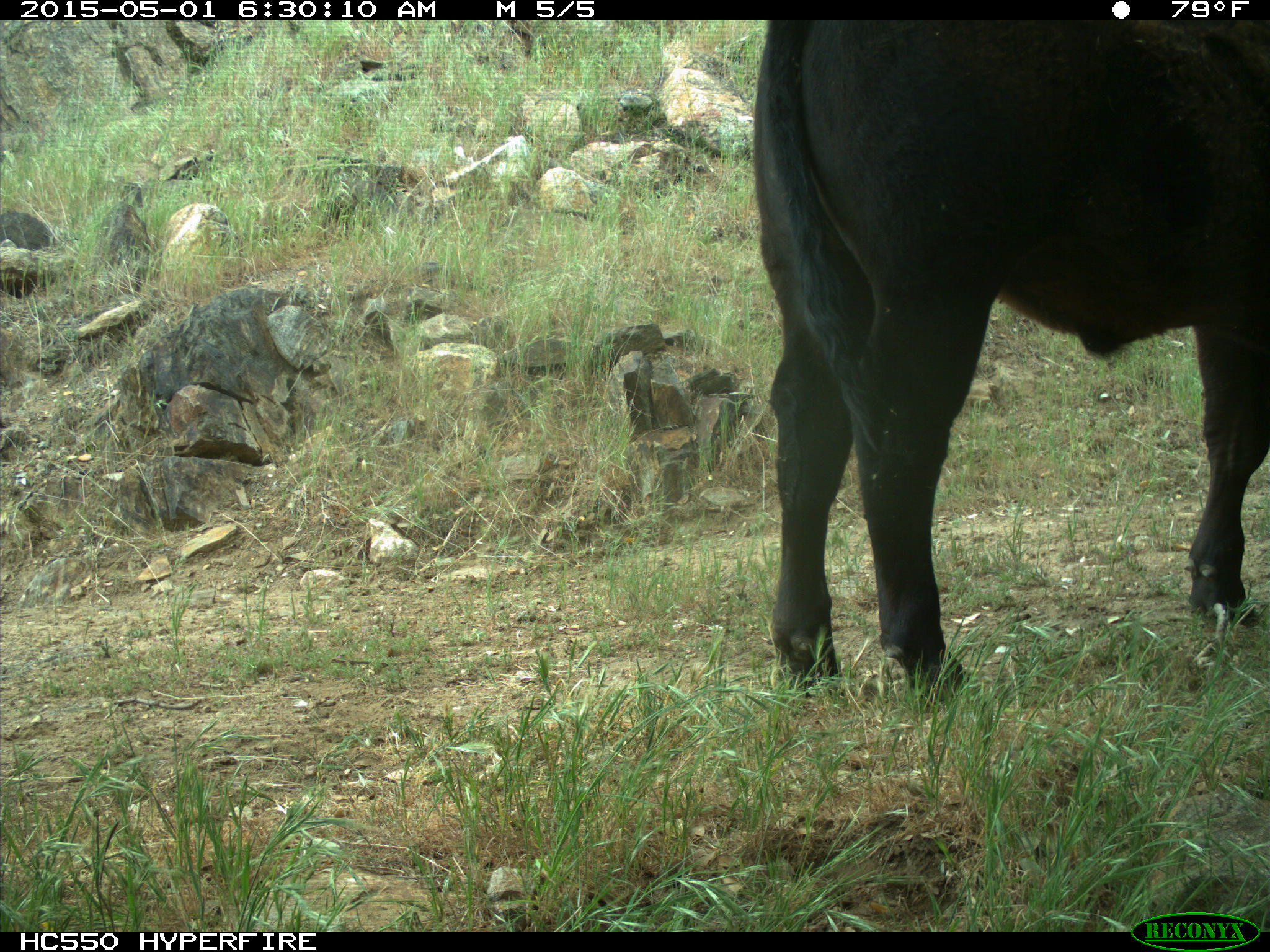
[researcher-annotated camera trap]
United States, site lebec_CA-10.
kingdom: Animalia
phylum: Chordata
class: Mammalia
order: Artiodactyla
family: Bovidae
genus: Bos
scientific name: Bos taurus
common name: domestic cow